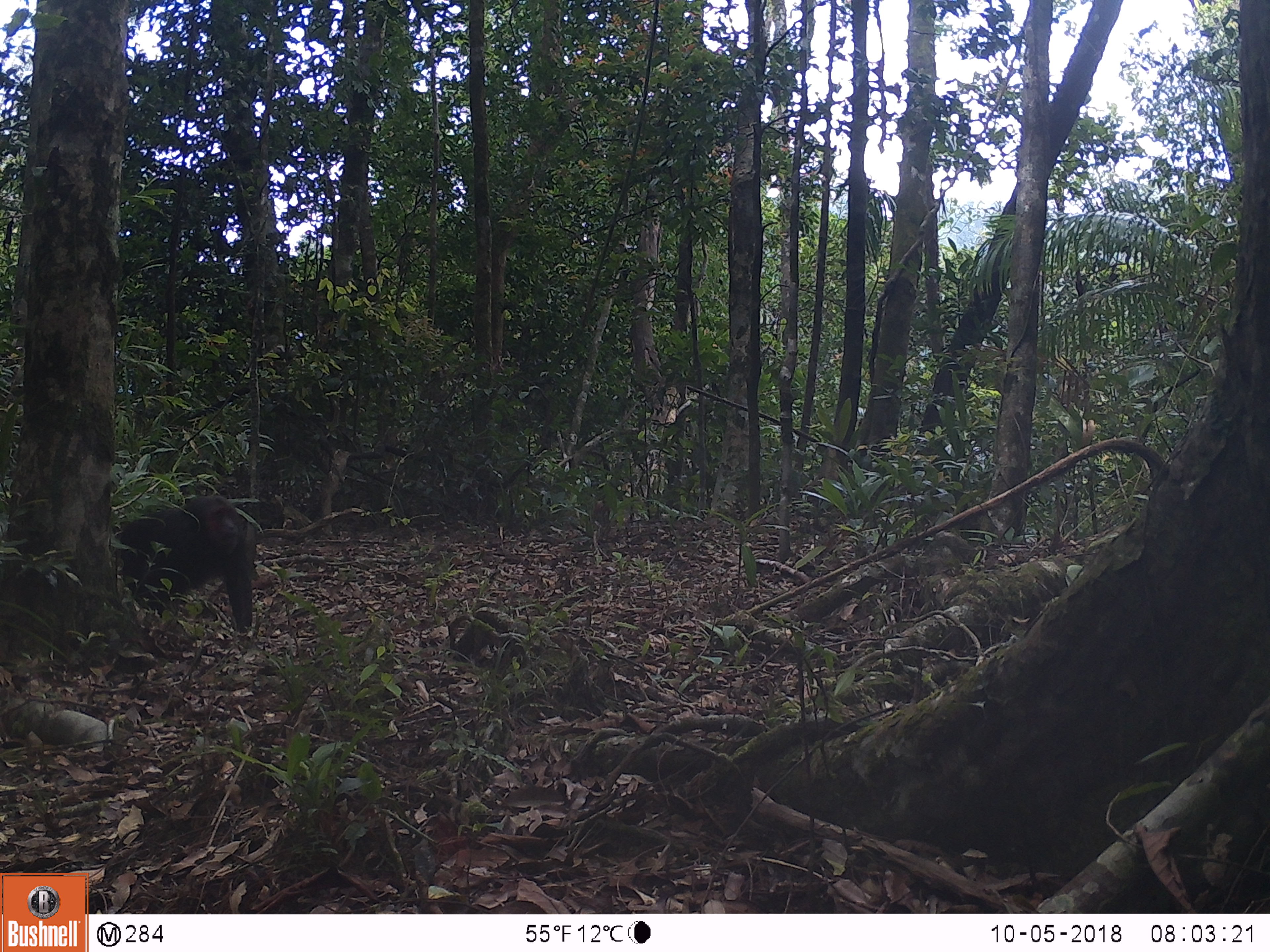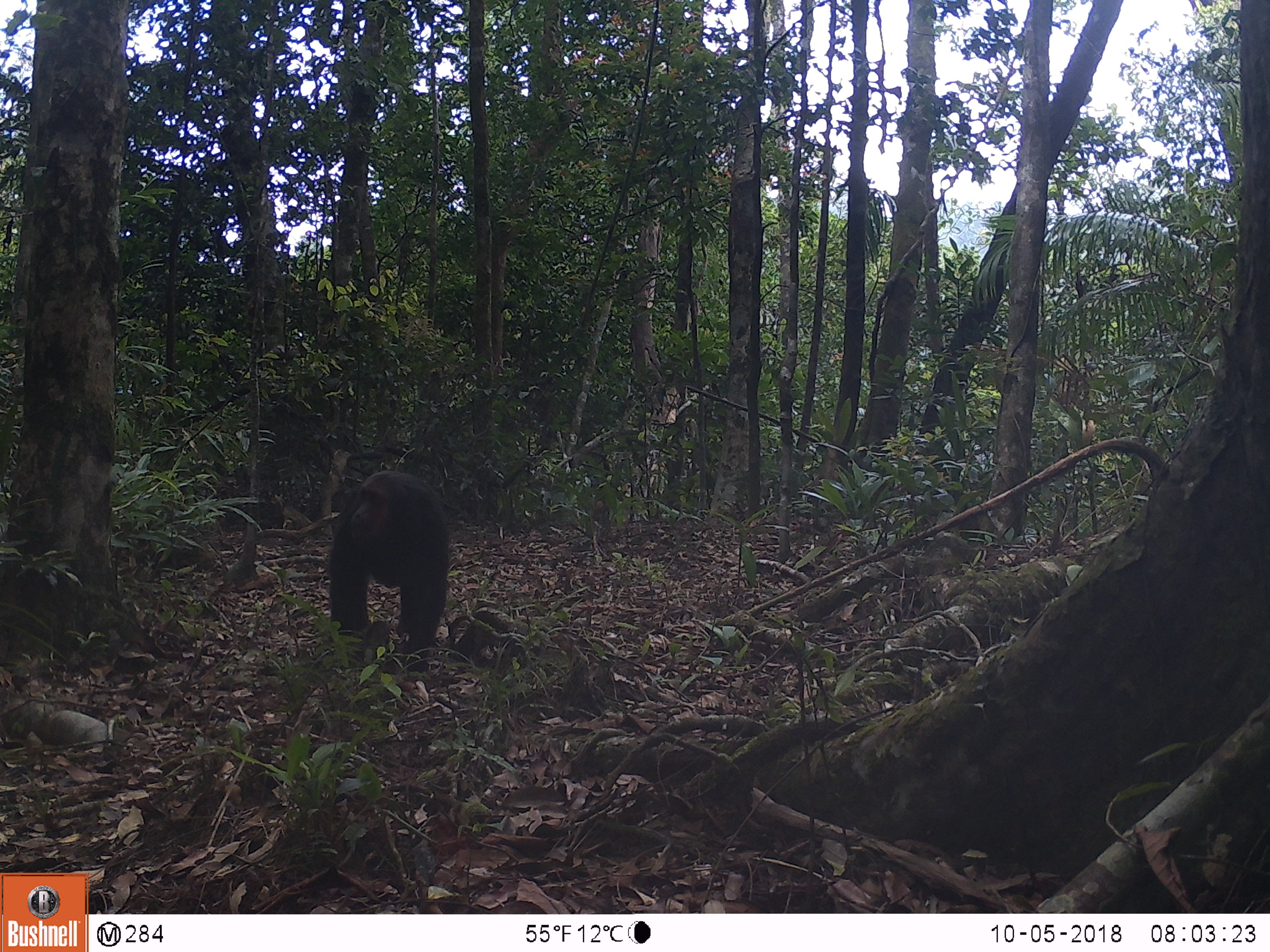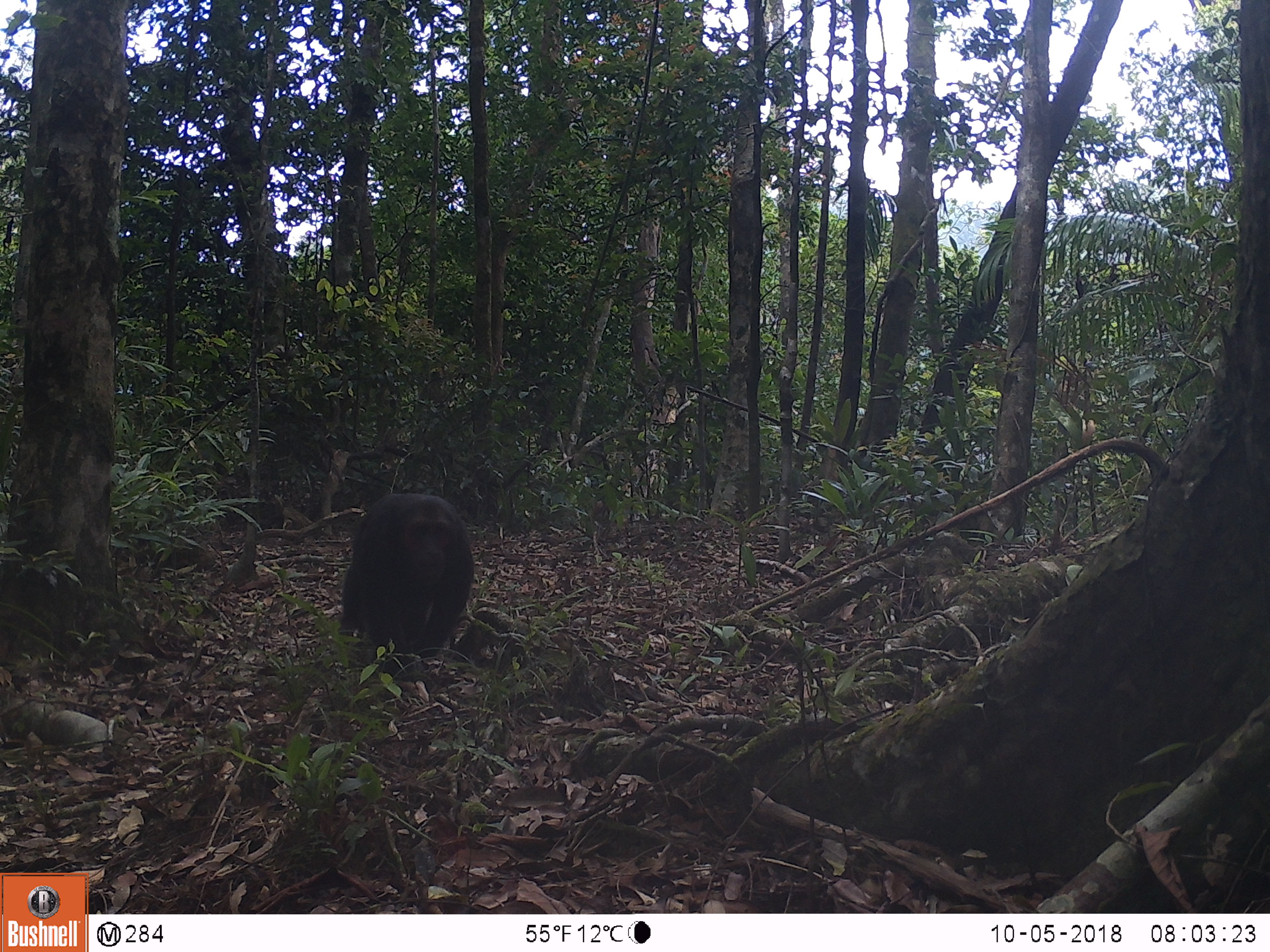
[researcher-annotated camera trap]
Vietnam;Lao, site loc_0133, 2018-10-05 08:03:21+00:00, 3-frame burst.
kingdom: Animalia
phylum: Chordata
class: Mammalia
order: Primates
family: Cercopithecidae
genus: Macaca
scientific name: Macaca arctoides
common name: stump-tailed macaque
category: stump tailed macaque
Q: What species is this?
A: Stump tailed macaque (stump-tailed macaque) (Macaca arctoides).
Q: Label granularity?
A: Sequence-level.